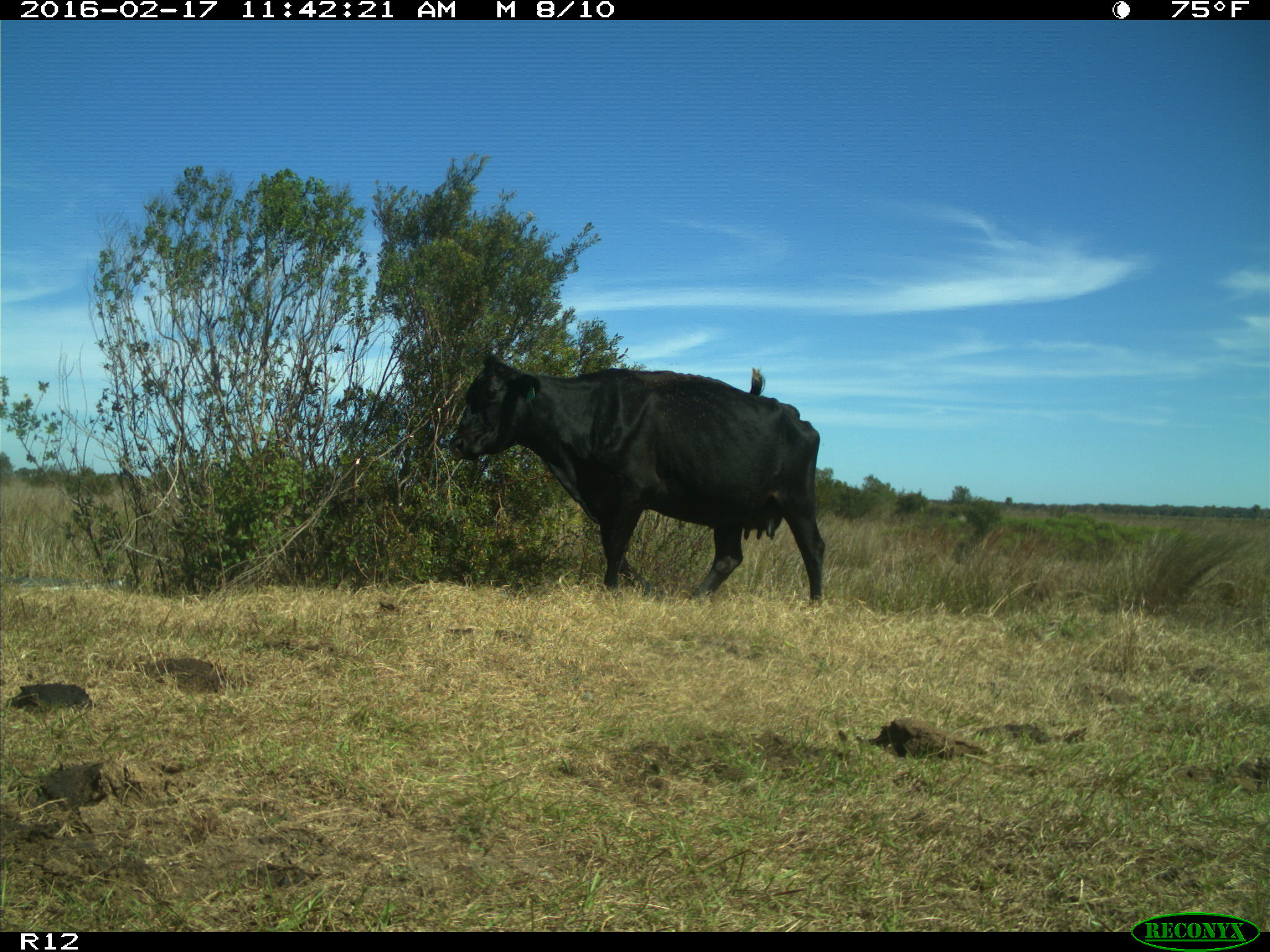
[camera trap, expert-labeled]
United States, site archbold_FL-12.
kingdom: Animalia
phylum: Chordata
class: Mammalia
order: Artiodactyla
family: Bovidae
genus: Bos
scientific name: Bos taurus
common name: domestic cow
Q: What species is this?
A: Bos taurus (domestic cow).